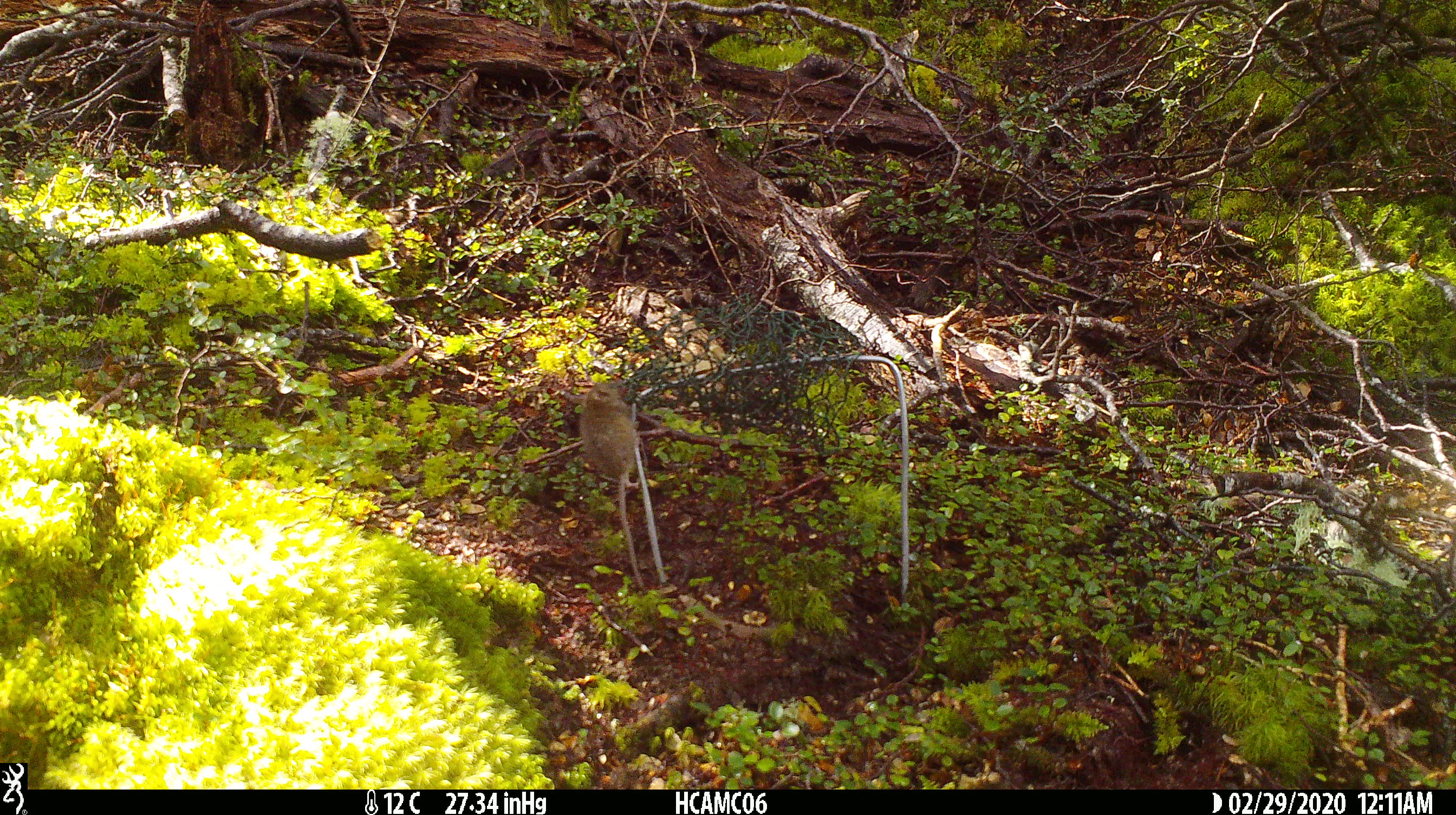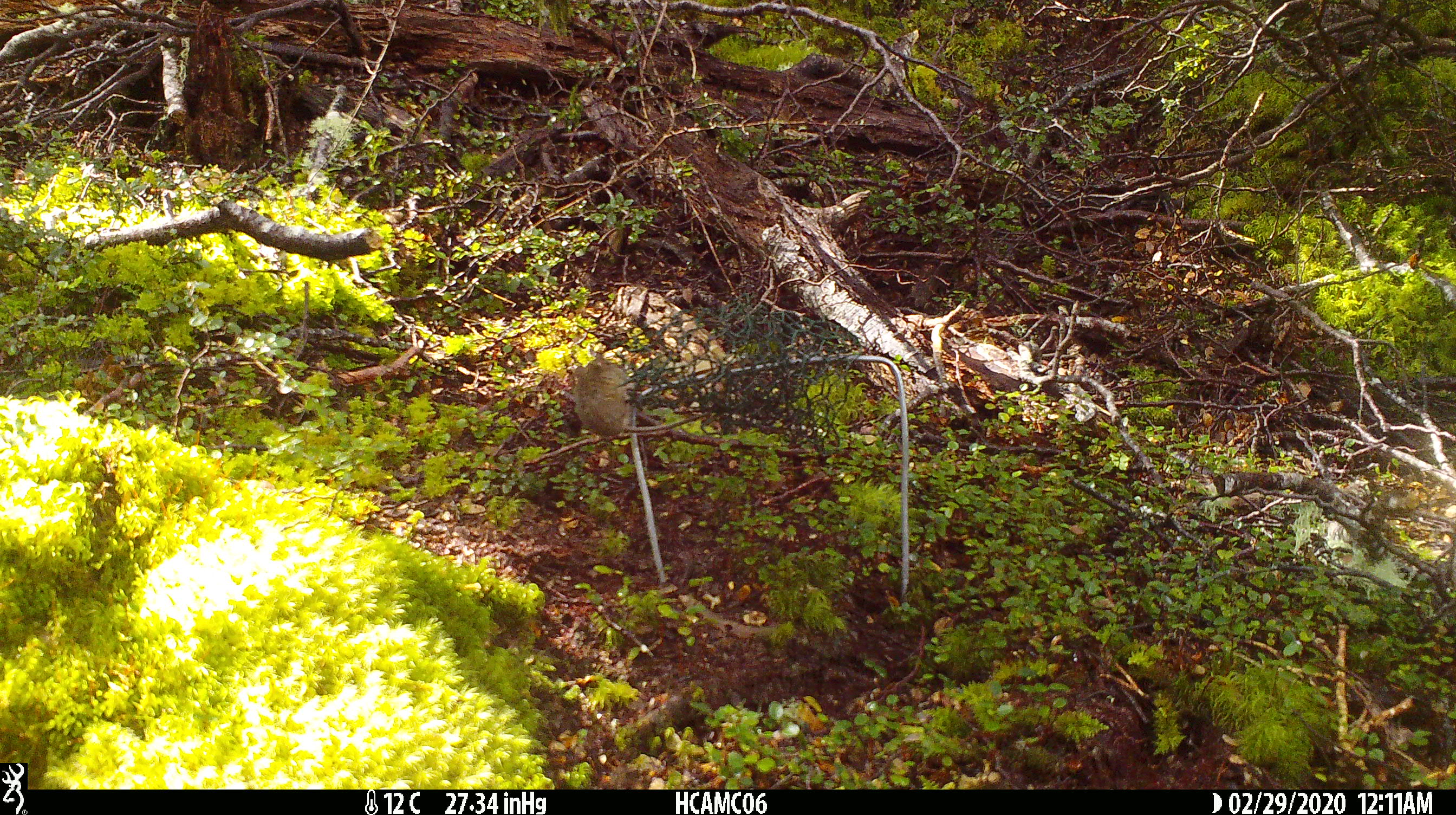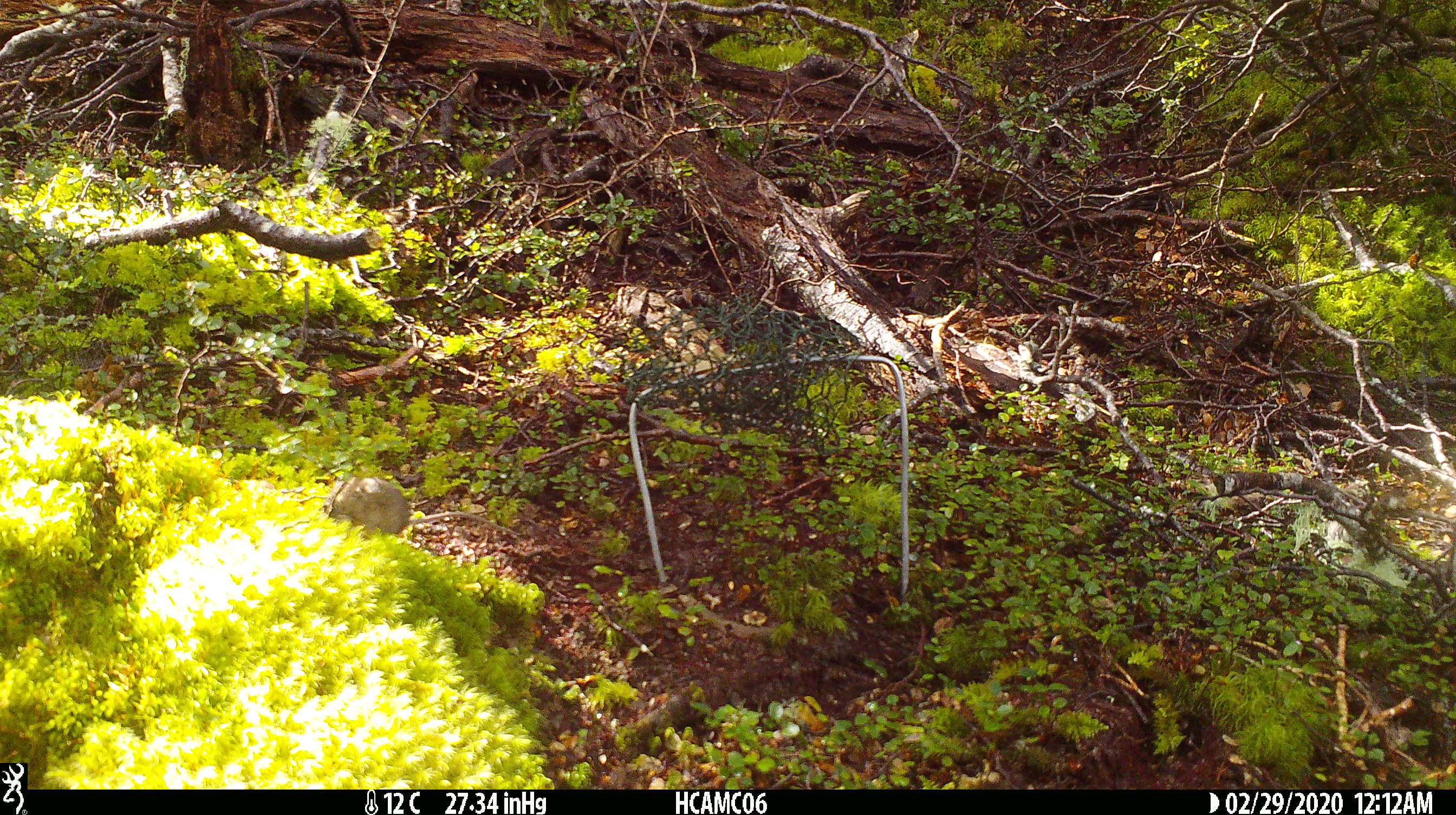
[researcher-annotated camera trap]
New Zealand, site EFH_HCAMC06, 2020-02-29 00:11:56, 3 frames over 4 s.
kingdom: Animalia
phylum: Chordata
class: Mammalia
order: Rodentia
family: Muridae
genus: Mus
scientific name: Mus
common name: mouse